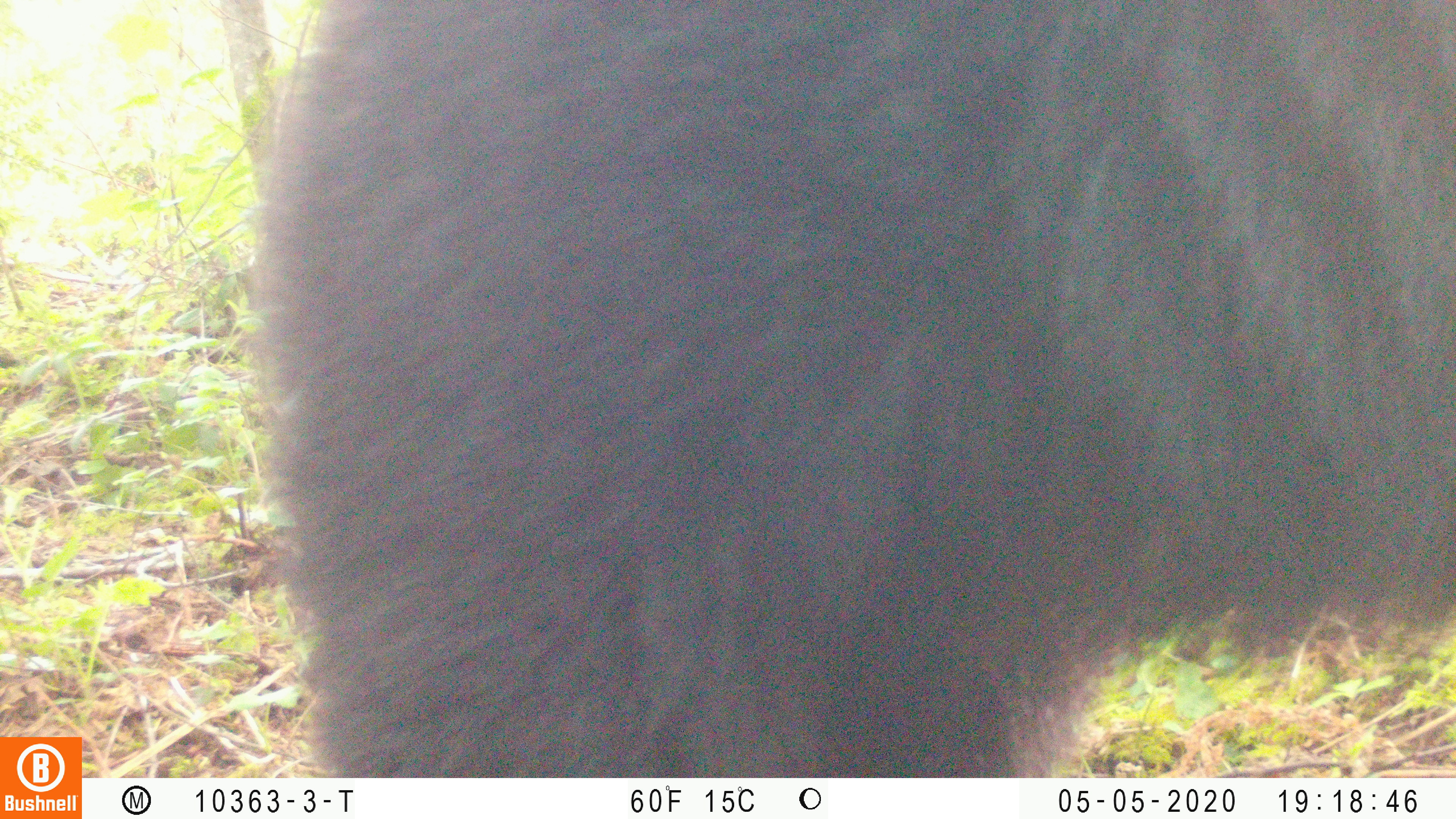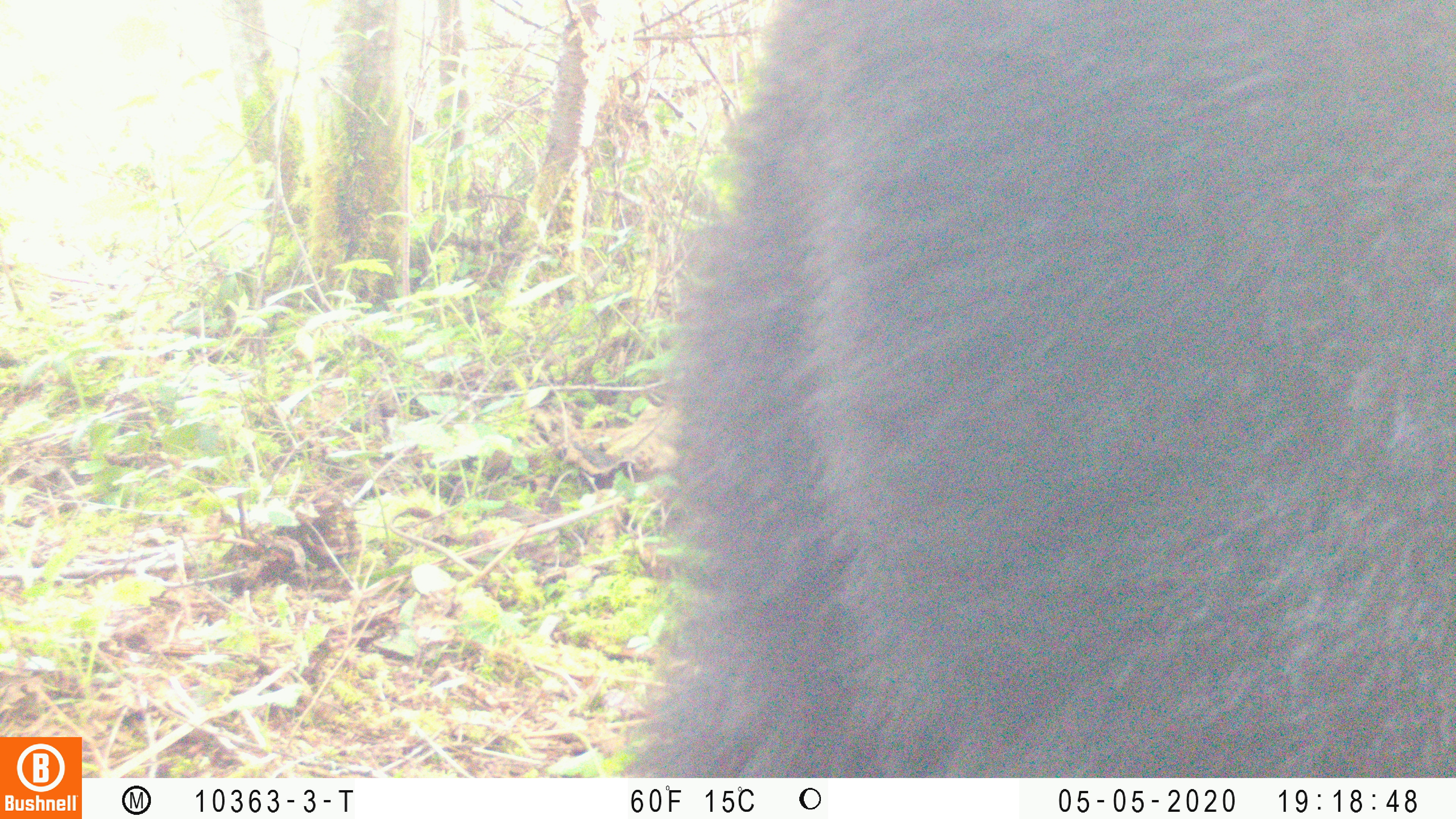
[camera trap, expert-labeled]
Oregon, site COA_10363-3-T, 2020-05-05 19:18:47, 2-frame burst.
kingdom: Animalia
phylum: Chordata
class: Mammalia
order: Carnivora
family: Ursidae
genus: Ursus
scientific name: Ursus americanus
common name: american black bear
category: black bear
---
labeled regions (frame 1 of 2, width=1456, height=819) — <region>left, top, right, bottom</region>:
black bear: <region>254, 4, 1452, 775</region>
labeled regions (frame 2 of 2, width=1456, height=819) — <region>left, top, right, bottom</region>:
black bear: <region>632, 2, 1452, 774</region>